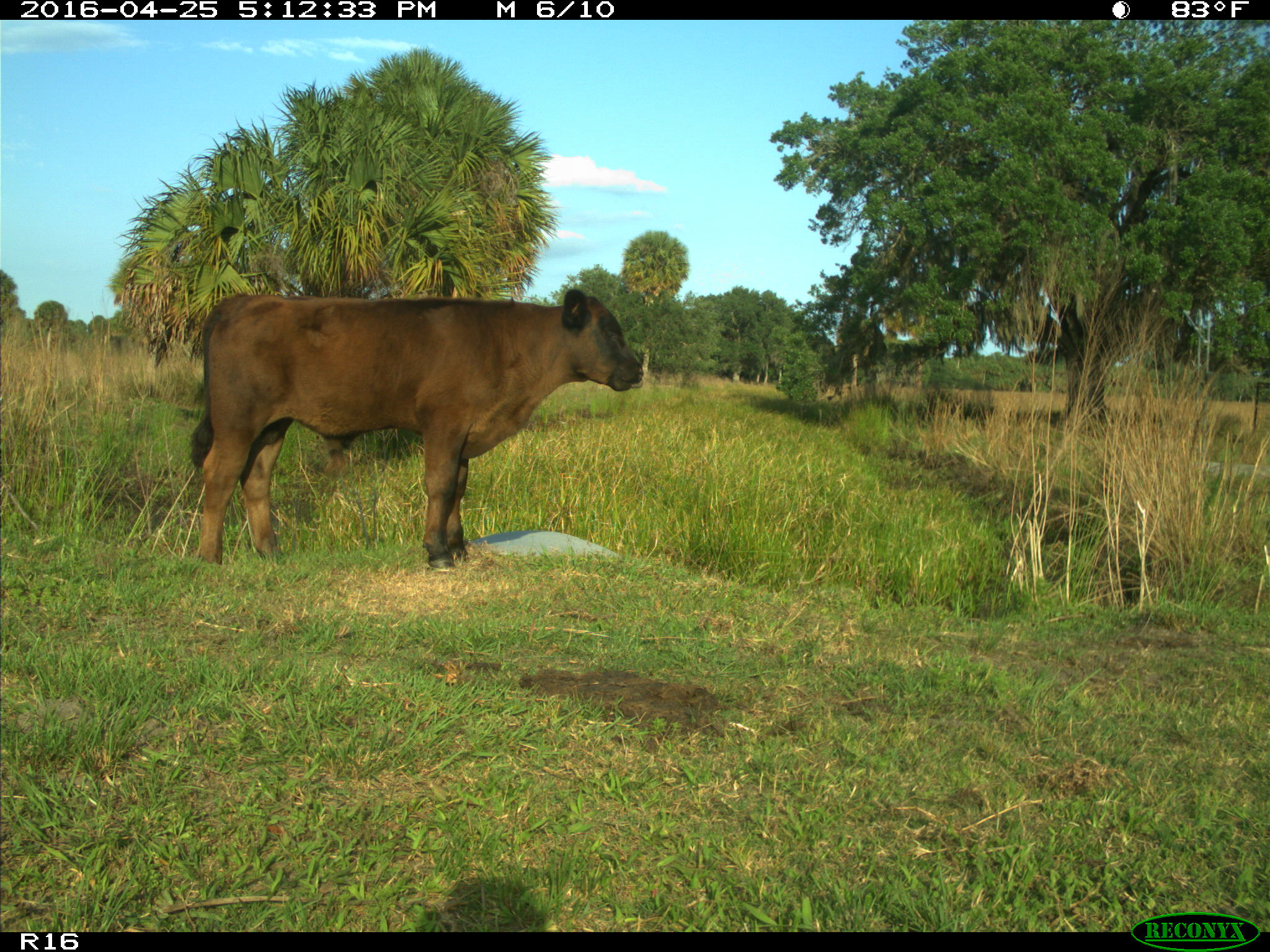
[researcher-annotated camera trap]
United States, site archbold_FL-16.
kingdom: Animalia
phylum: Chordata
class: Mammalia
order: Artiodactyla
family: Bovidae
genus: Bos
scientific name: Bos taurus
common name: domestic cow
Bos taurus (domestic cow).